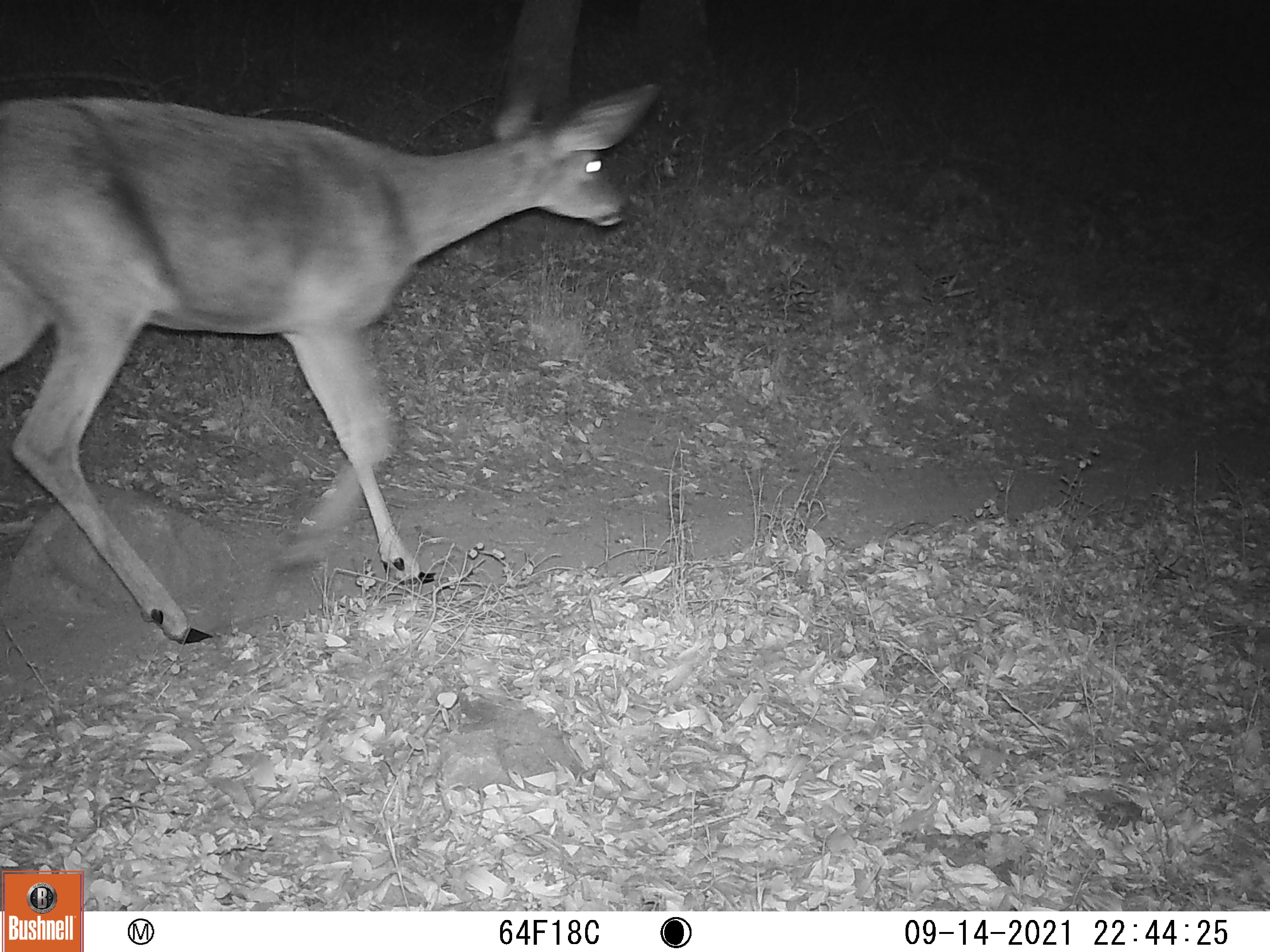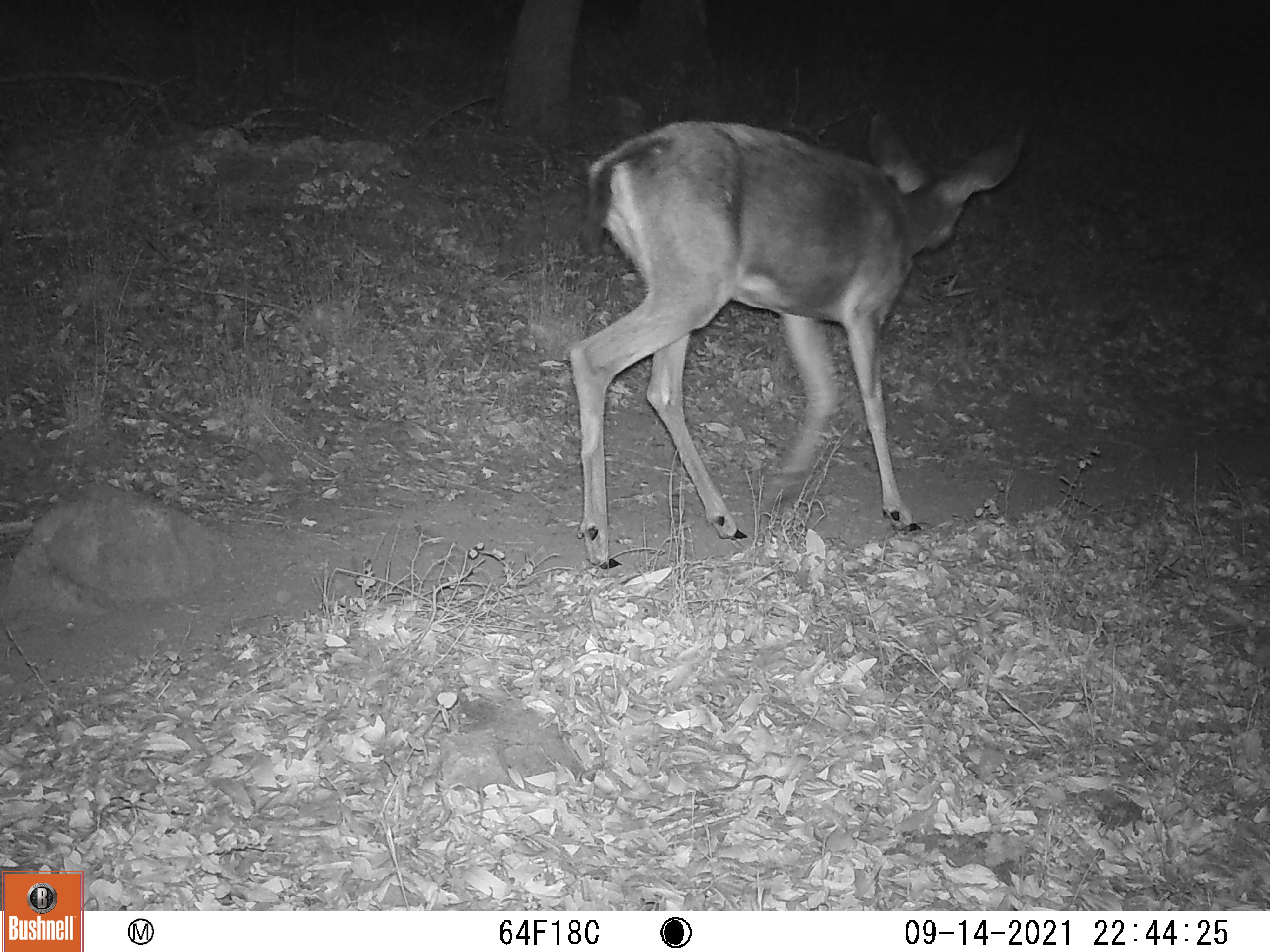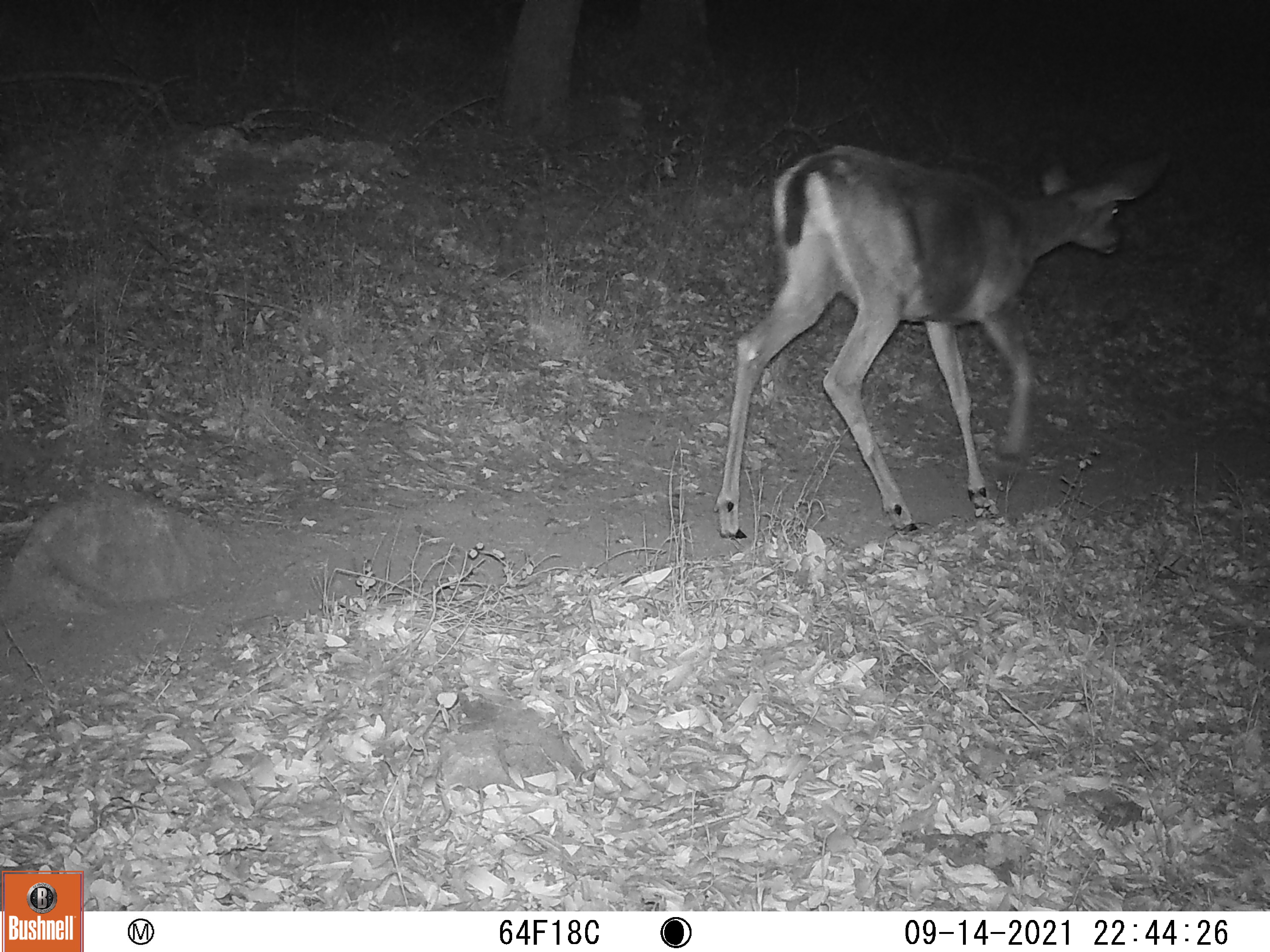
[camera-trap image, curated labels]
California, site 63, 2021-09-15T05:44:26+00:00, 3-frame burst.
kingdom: Animalia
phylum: Chordata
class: Mammalia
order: Artiodactyla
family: Cervidae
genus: Odocoileus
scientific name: Odocoileus hemionus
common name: mule deer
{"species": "mule deer (Odocoileus hemionus)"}